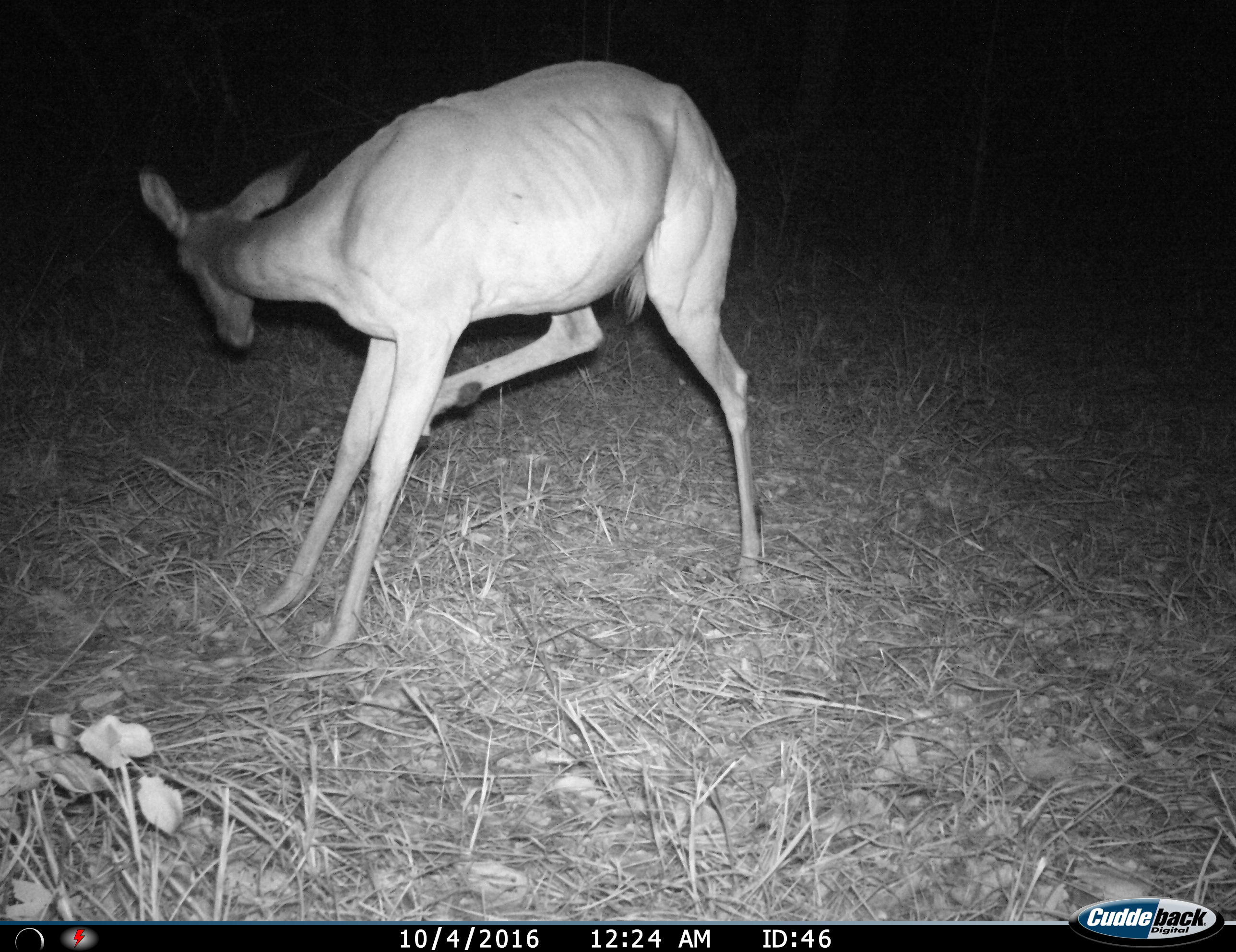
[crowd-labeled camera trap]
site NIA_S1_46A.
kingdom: Animalia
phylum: Chordata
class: Mammalia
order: Artiodactyla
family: Bovidae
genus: Aepyceros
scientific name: Aepyceros melampus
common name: impala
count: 1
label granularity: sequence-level